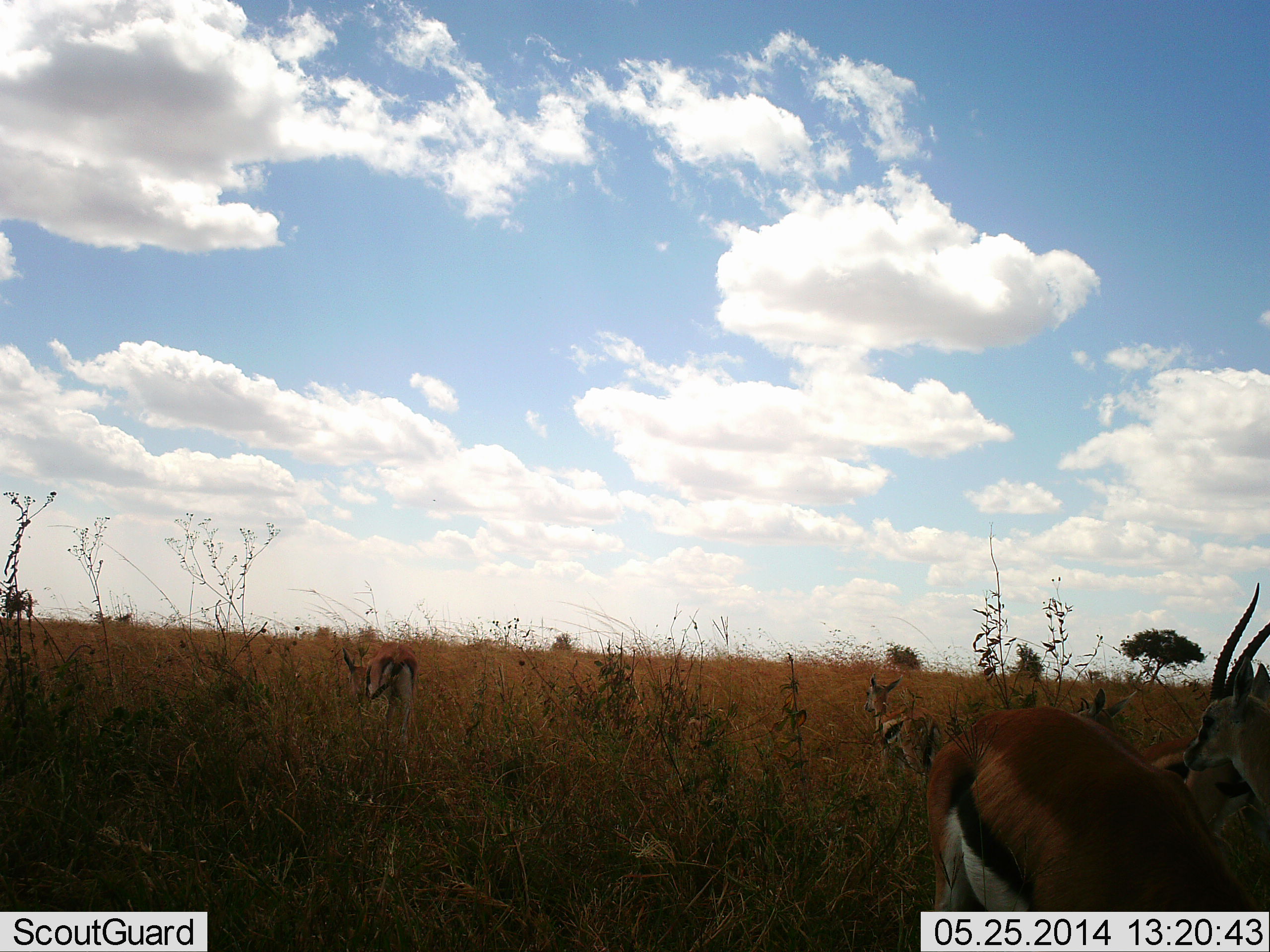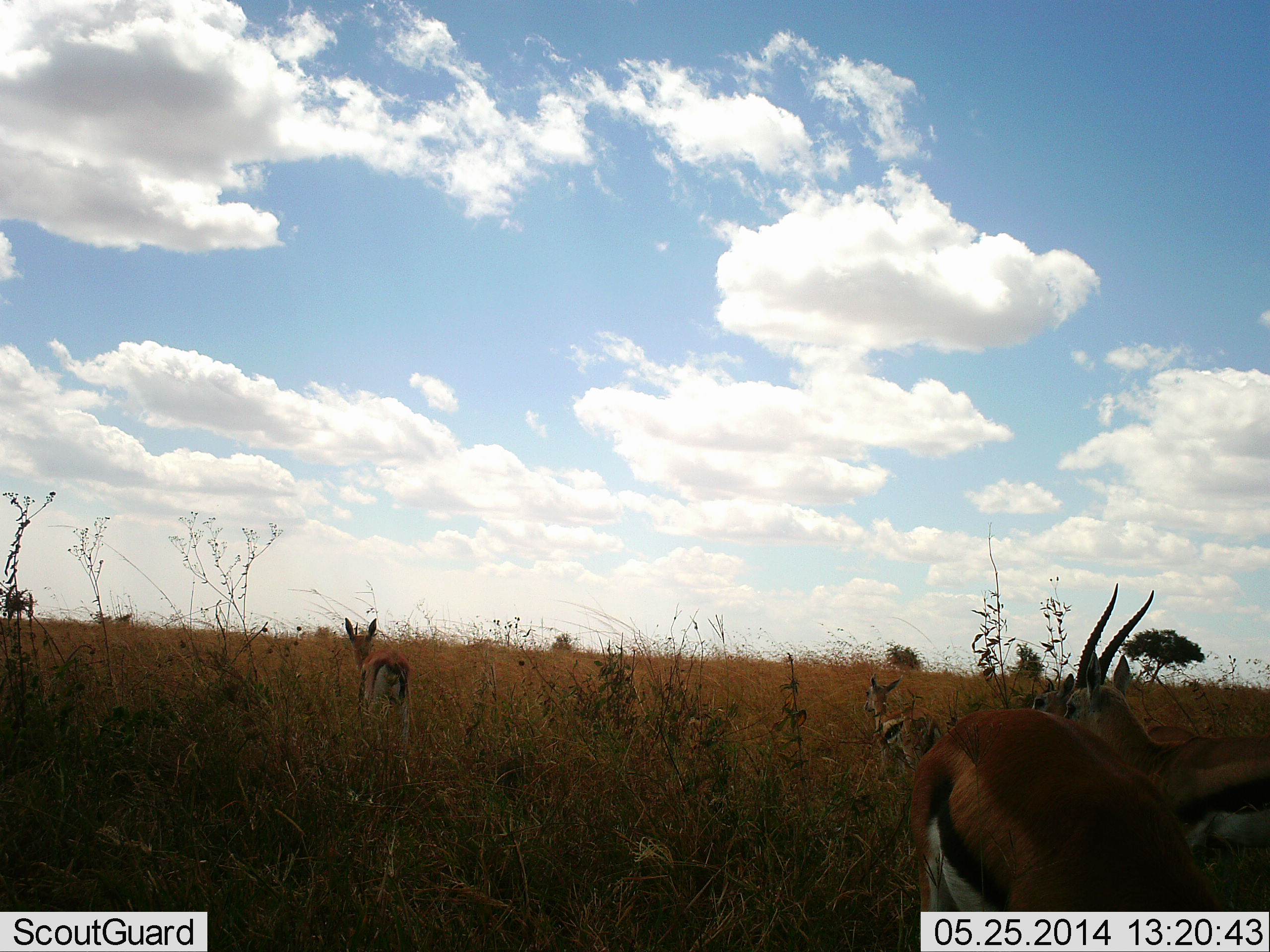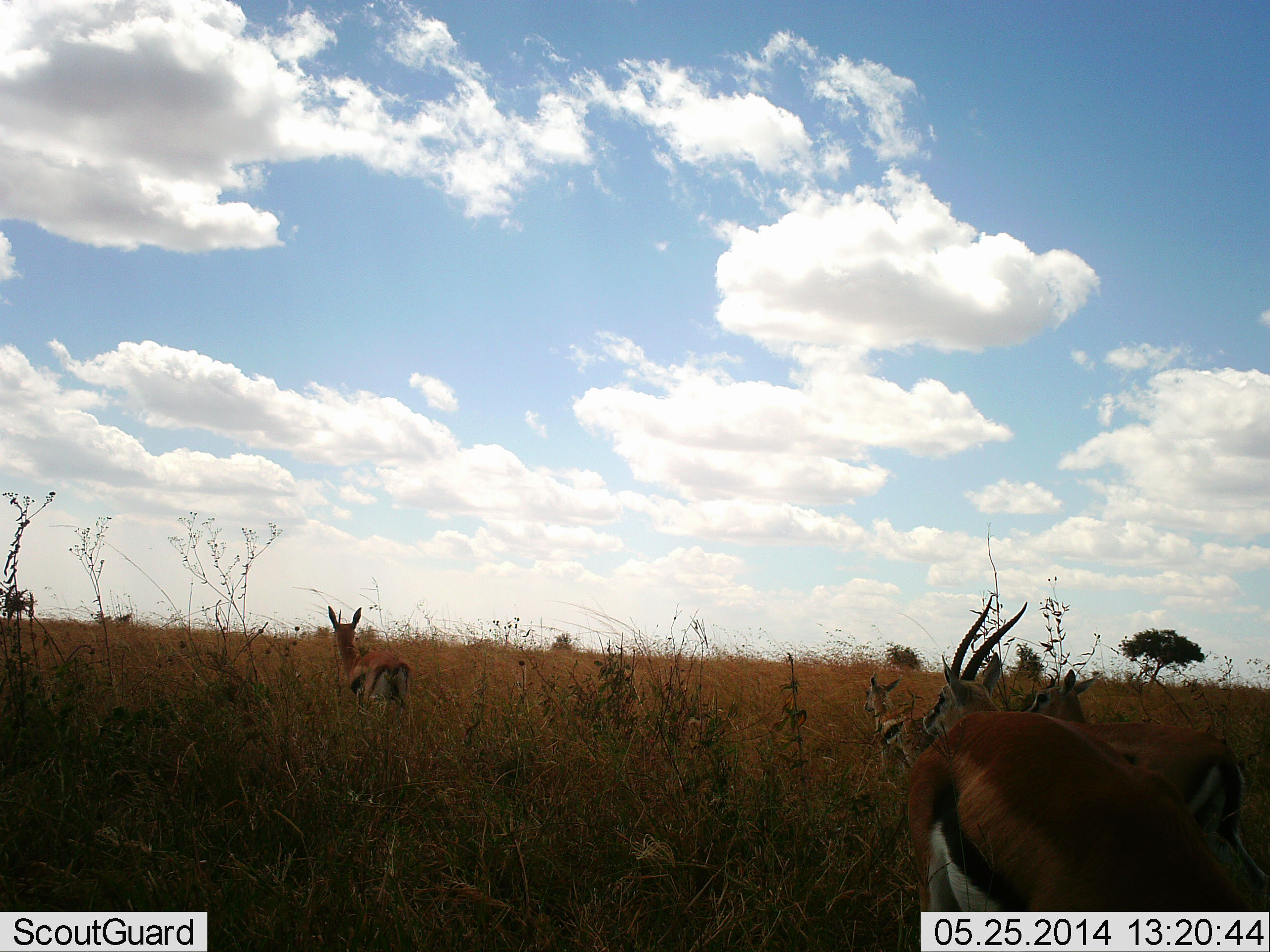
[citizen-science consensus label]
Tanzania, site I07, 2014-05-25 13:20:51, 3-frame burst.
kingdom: Animalia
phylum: Chordata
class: Mammalia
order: Artiodactyla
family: Bovidae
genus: Eudorcas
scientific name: Eudorcas thomsonii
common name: thomson's gazelle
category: gazellethomsons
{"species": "gazellethomsons (thomson's gazelle) (Eudorcas thomsonii)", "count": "5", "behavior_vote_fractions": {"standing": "50%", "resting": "0%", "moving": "90%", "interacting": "0%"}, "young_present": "20%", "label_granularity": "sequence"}